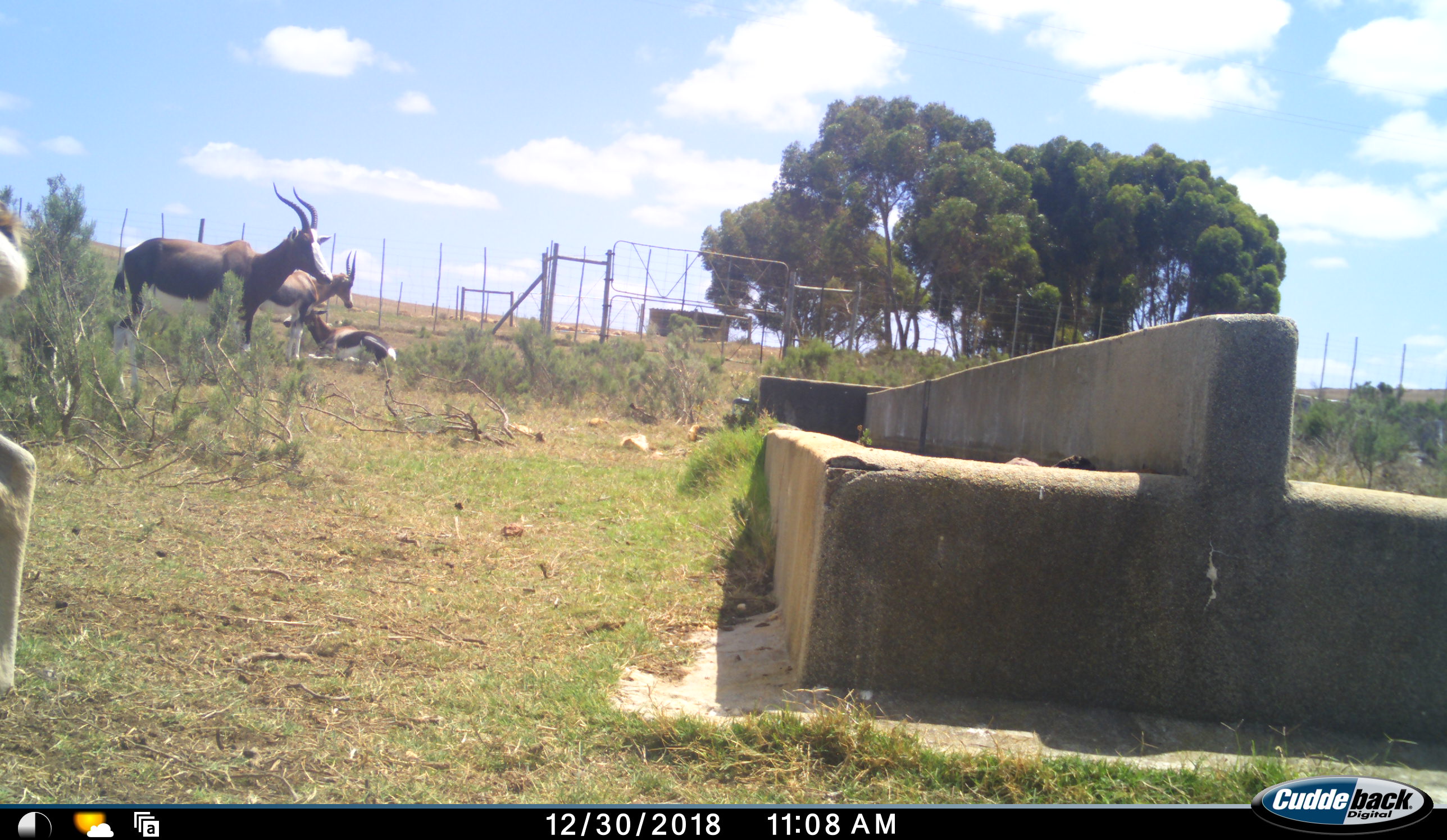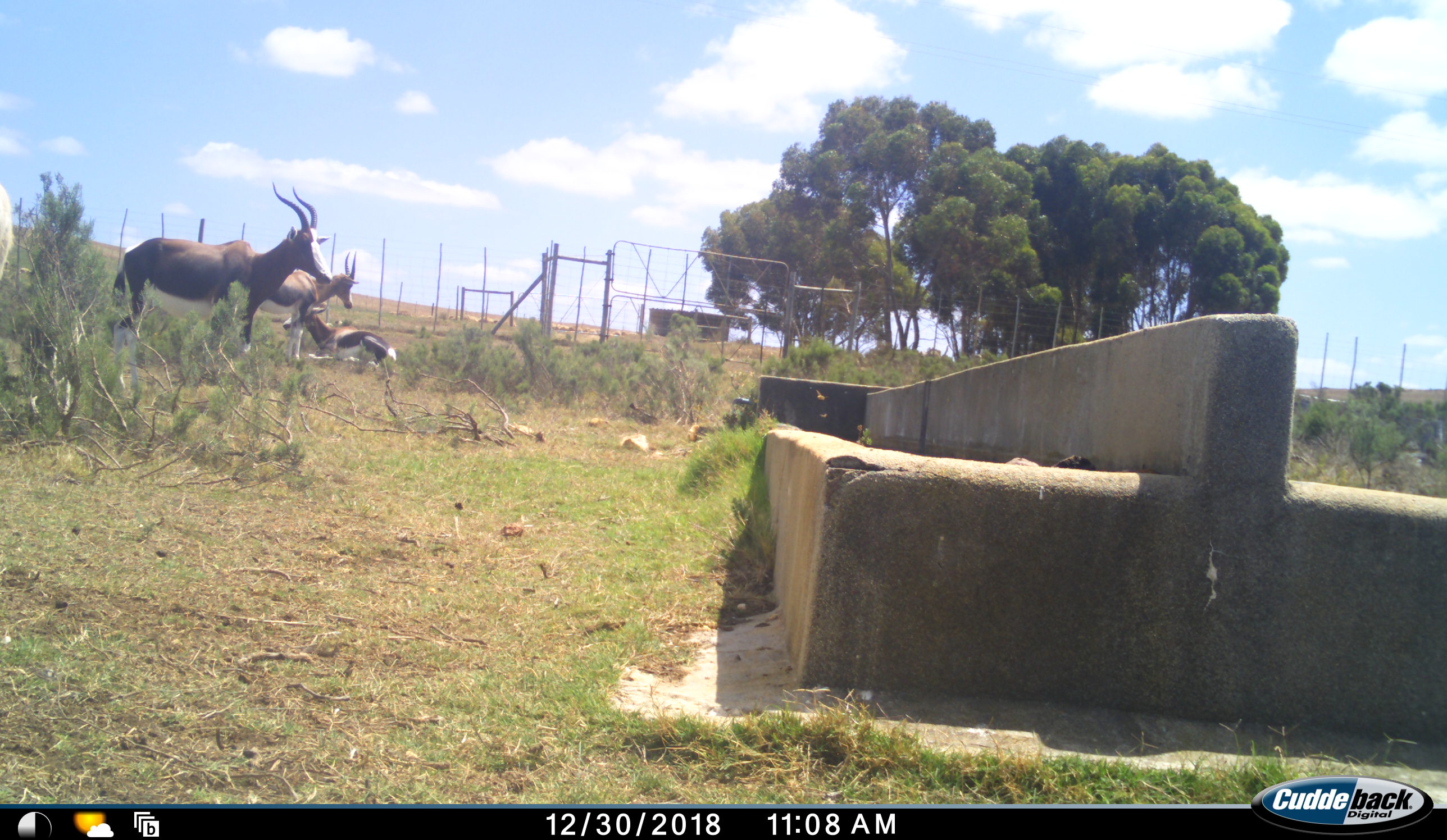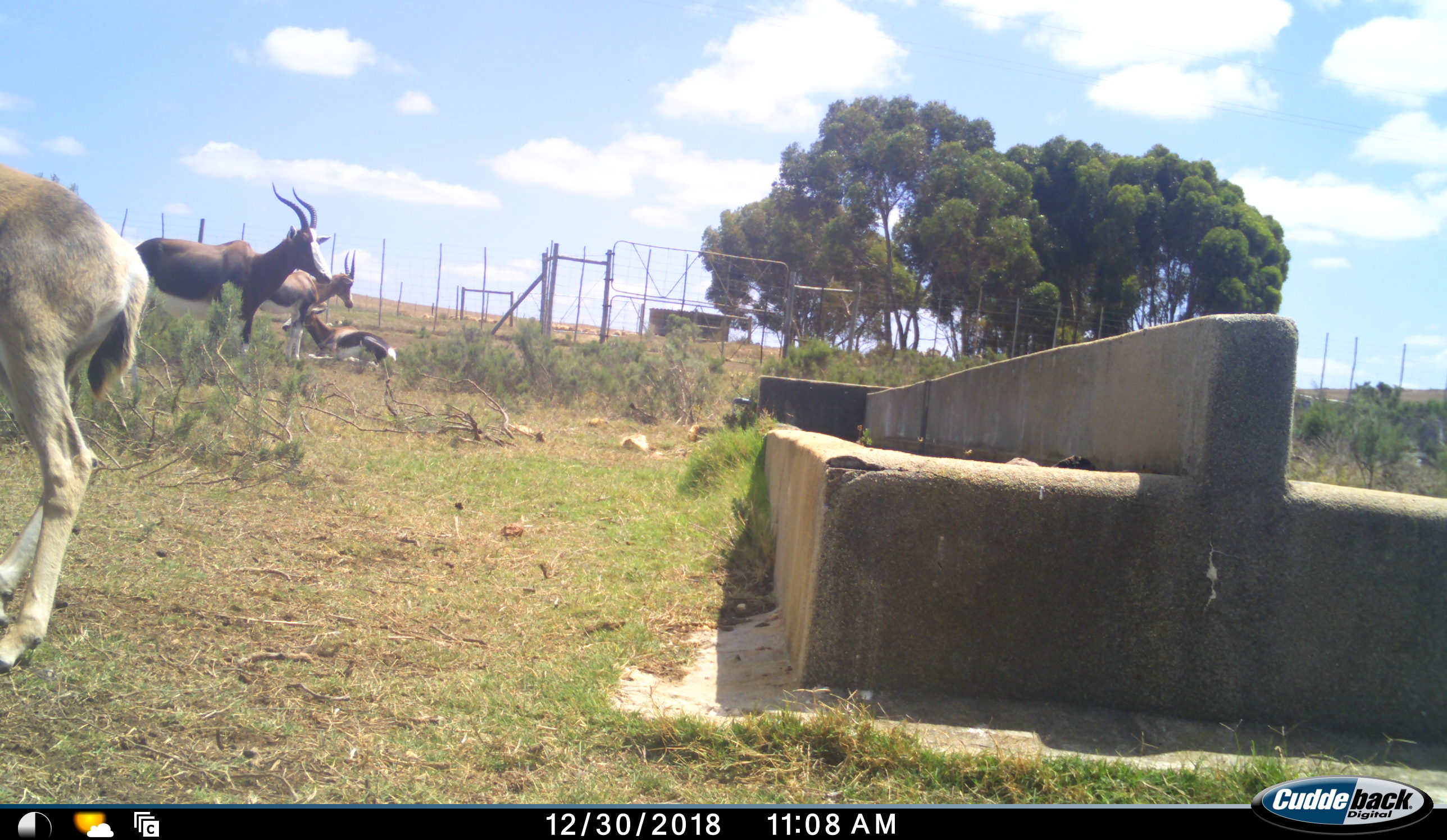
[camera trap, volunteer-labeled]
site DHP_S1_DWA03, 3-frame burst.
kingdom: Animalia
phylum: Chordata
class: Mammalia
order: Artiodactyla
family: Bovidae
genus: Damaliscus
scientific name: Damaliscus pygargus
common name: bontebok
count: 4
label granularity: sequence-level